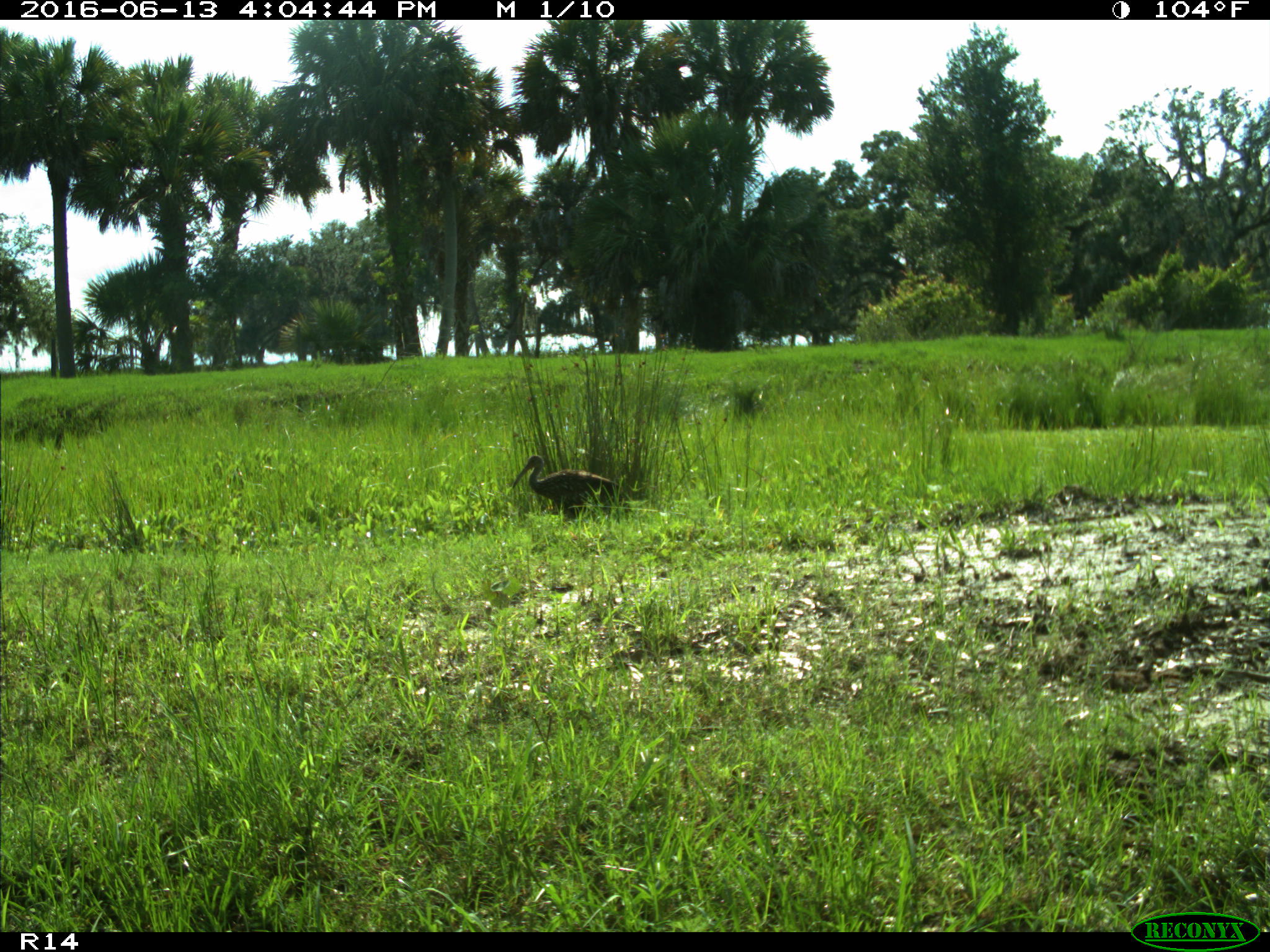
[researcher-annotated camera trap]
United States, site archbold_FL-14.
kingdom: Animalia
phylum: Chordata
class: Aves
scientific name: Aves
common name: birds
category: unidentified bird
Unidentified bird (birds) (Aves).